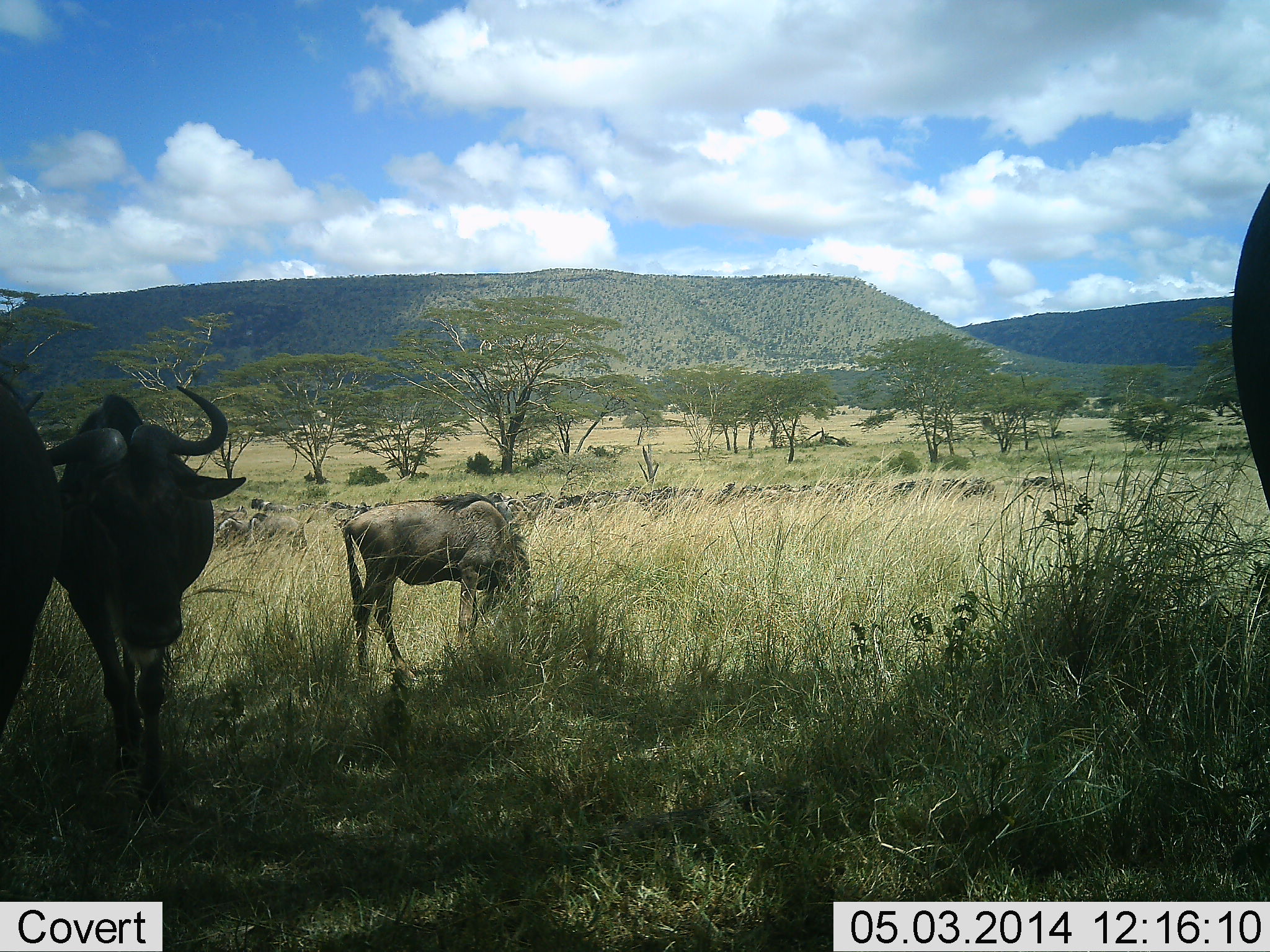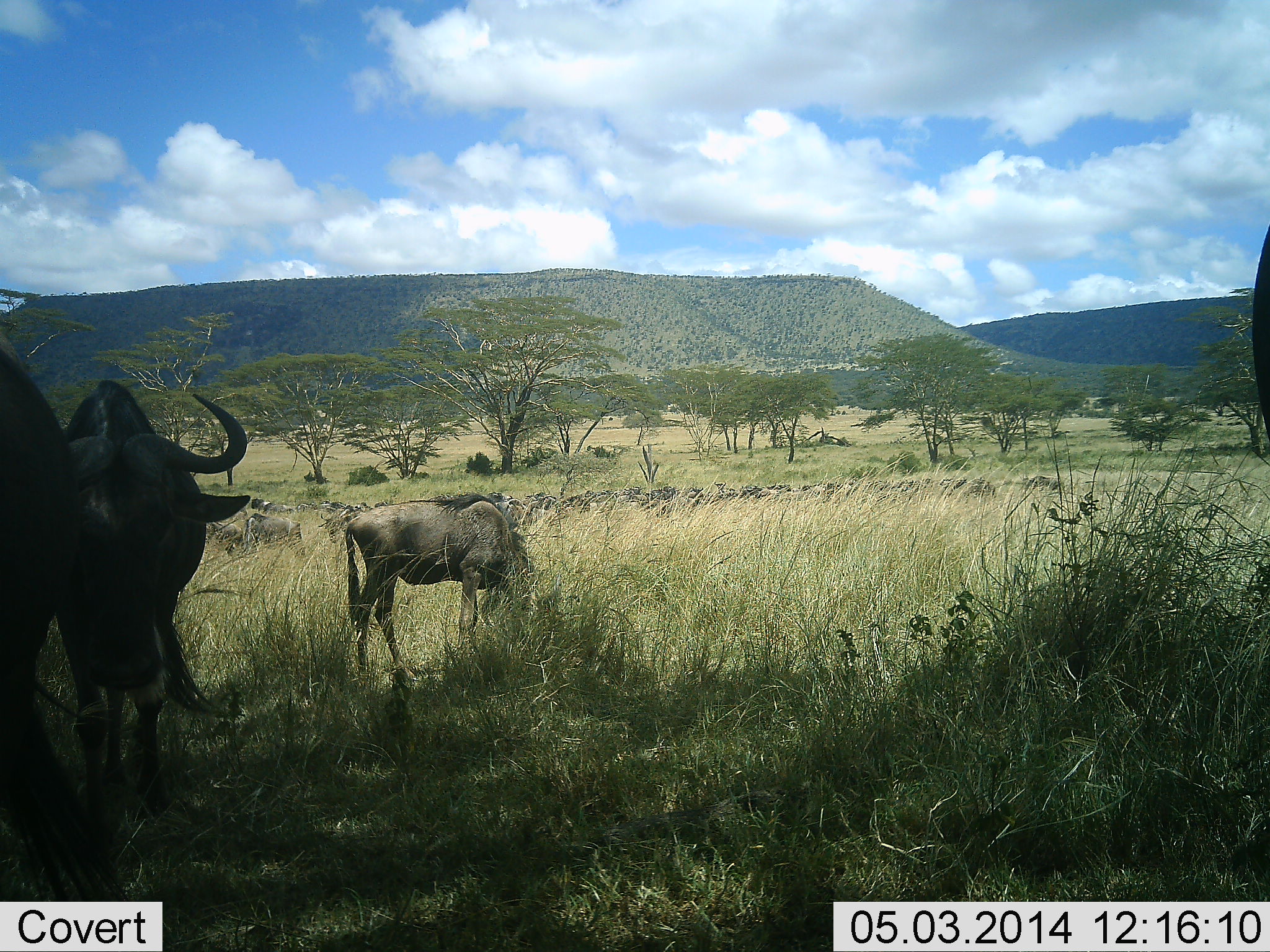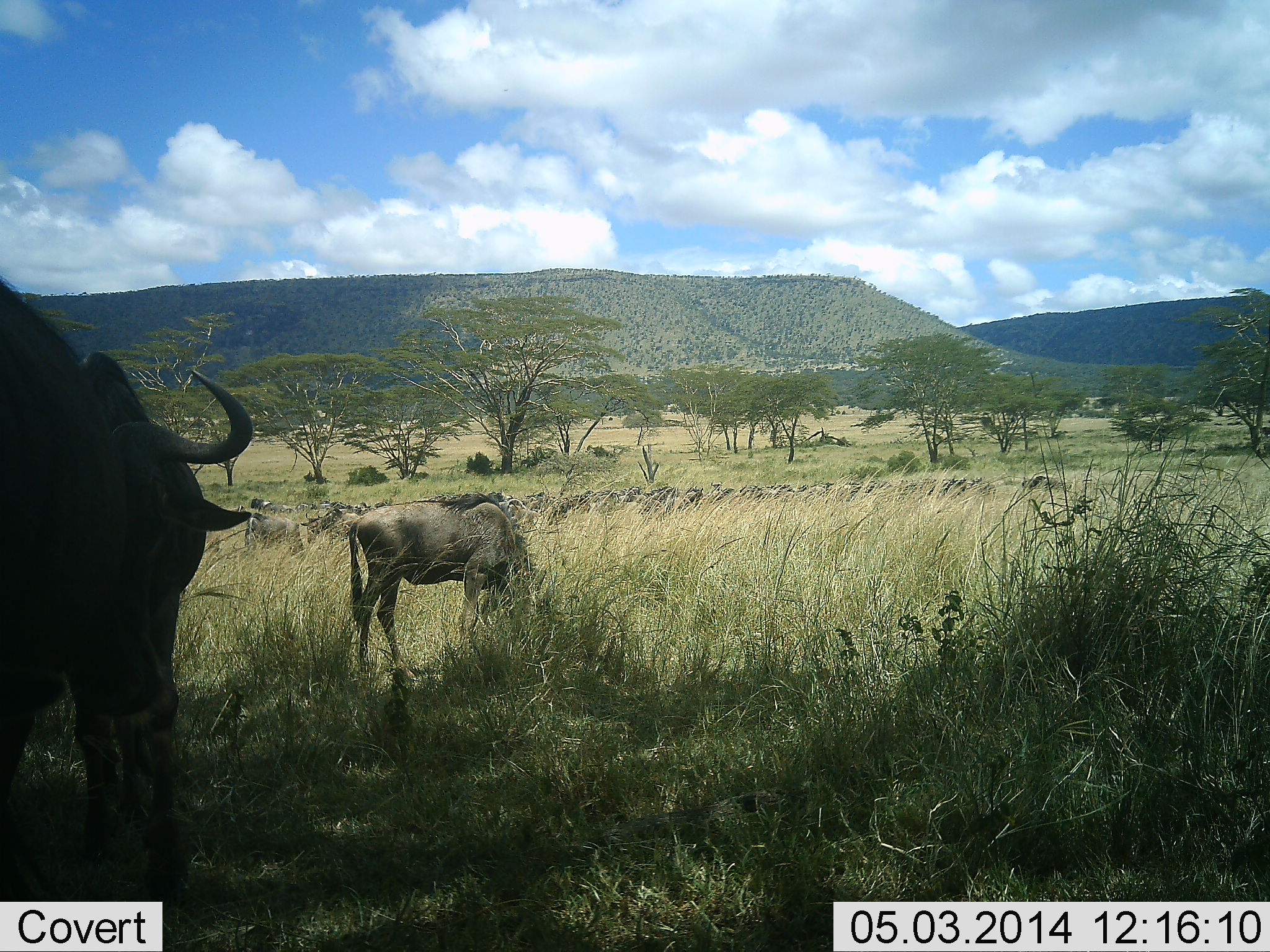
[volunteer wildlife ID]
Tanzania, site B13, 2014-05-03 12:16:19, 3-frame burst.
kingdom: Animalia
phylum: Chordata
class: Mammalia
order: Artiodactyla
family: Bovidae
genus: Connochaetes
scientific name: Connochaetes taurinus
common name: blue wildebeest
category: wildebeest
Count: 11-50.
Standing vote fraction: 50%.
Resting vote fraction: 0%.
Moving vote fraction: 20%.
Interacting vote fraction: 0%.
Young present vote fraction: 10%.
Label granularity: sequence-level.